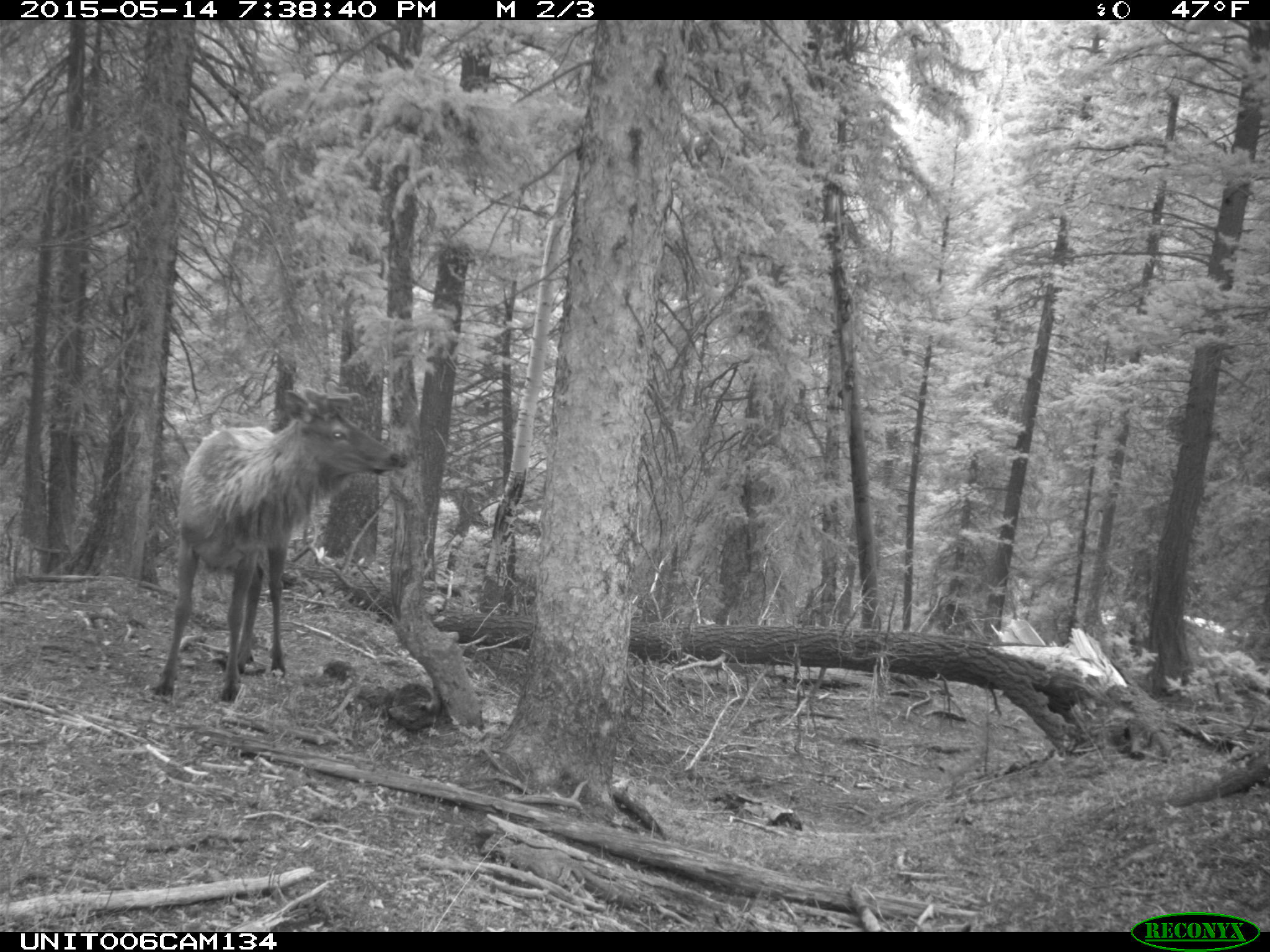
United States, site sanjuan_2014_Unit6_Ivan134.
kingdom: Animalia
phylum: Chordata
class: Mammalia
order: Artiodactyla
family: Cervidae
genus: Cervus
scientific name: Cervus elaphus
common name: red deer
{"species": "Cervus elaphus (red deer)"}